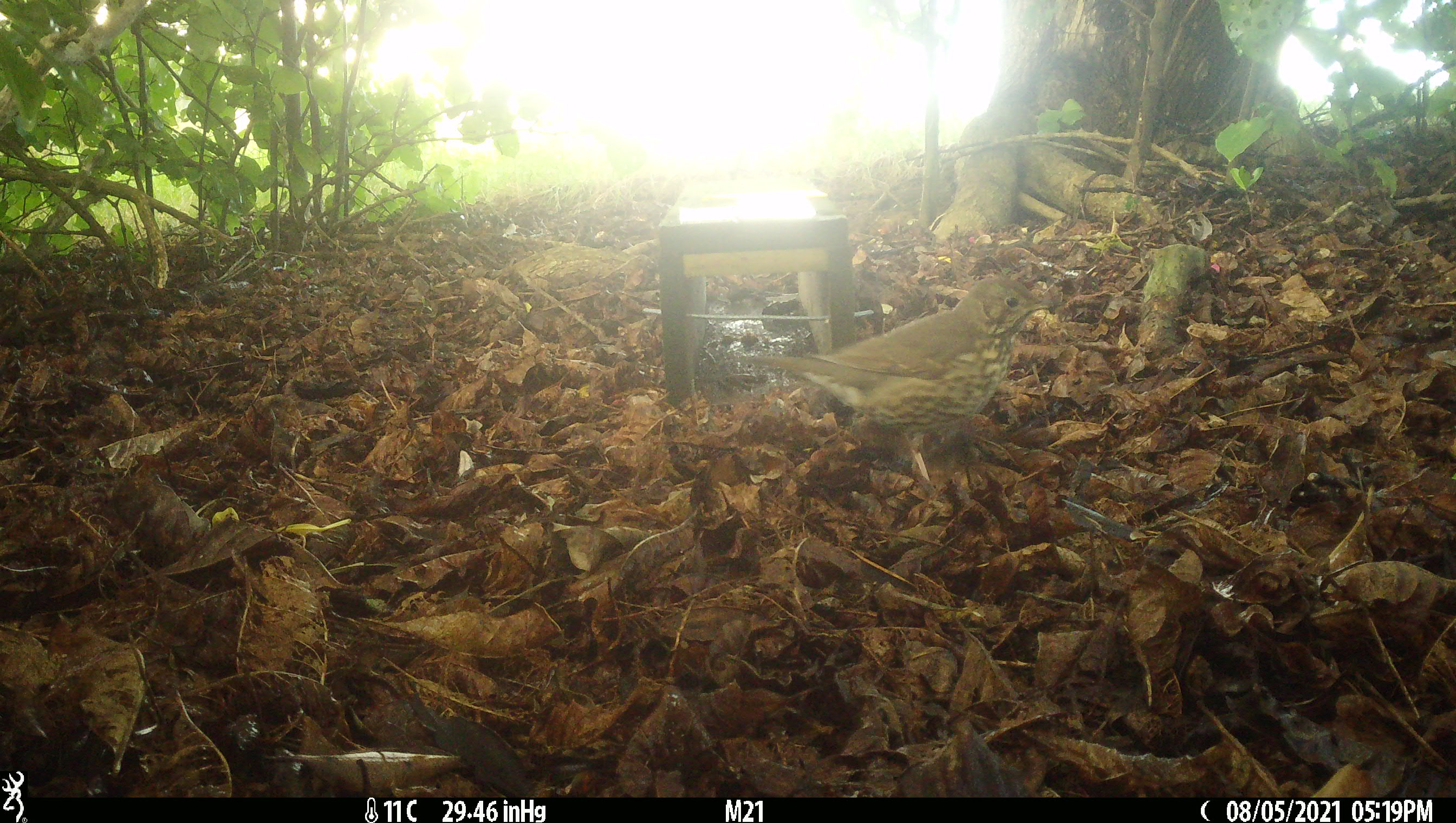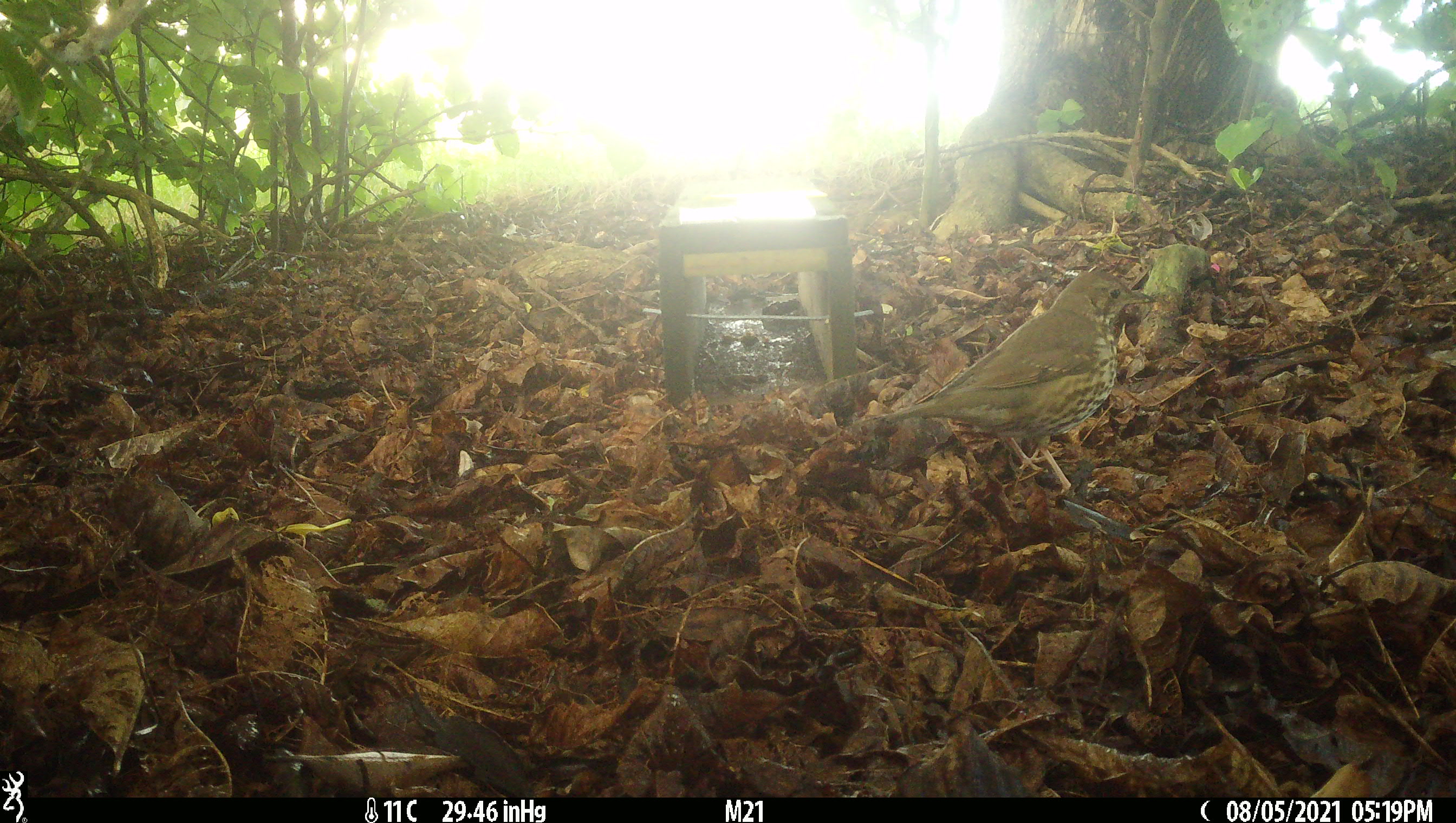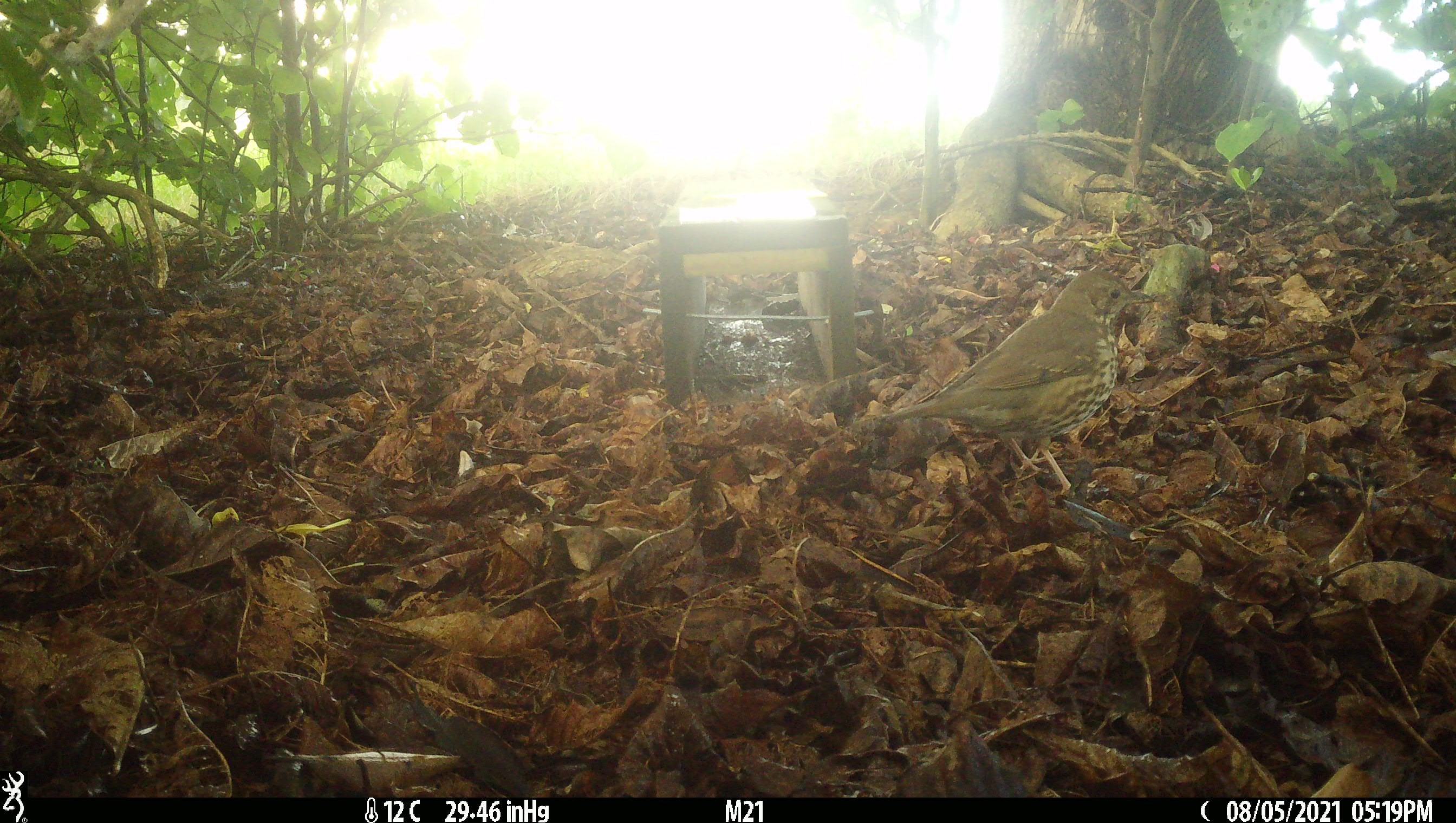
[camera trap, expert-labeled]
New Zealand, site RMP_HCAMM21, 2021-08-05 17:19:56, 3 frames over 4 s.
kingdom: Animalia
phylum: Chordata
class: Aves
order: Passeriformes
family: Turdidae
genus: Turdus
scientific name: Turdus philomelos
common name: song thrush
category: thrush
Thrush (song thrush) (Turdus philomelos).